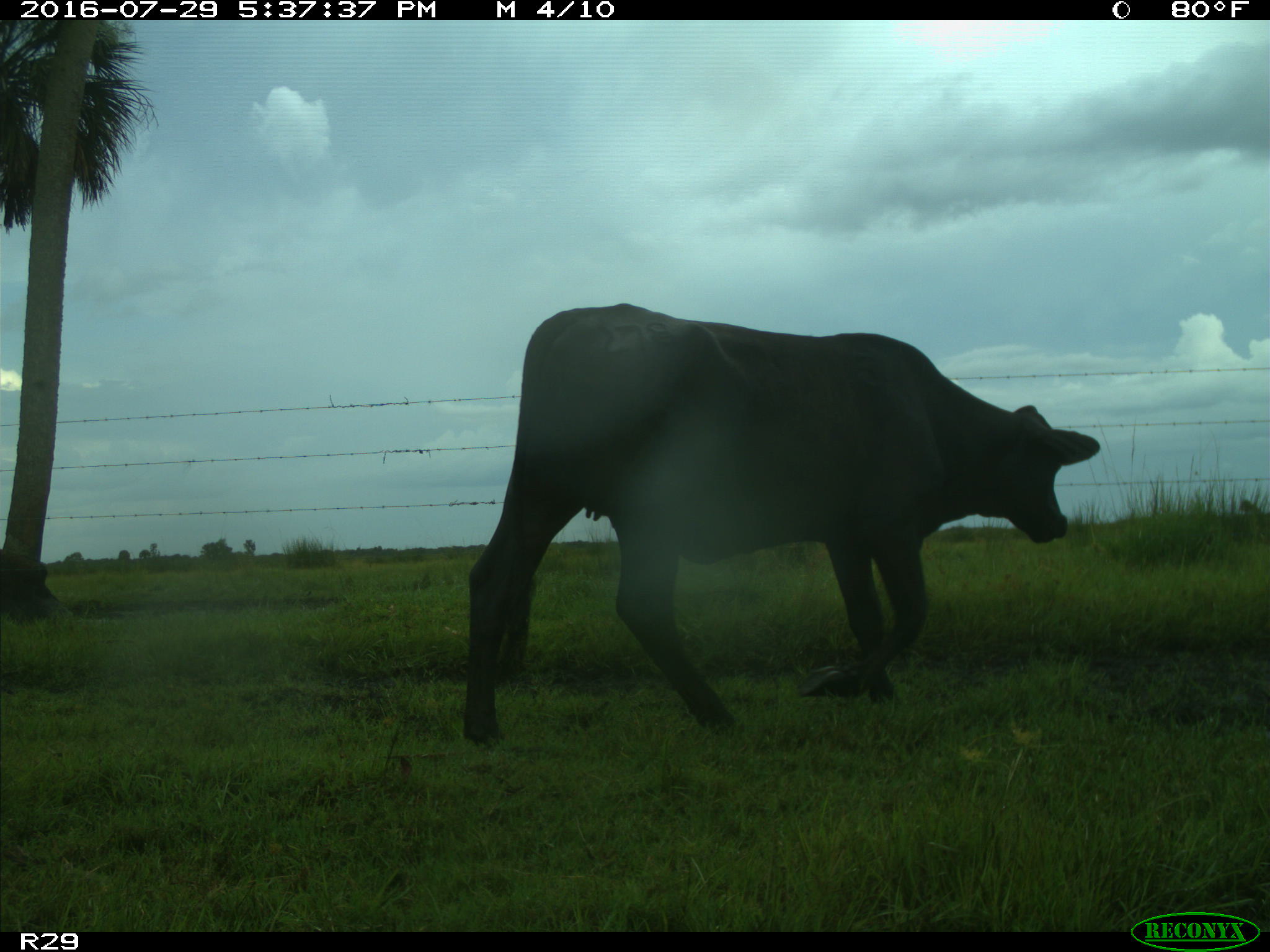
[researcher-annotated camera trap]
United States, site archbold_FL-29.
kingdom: Animalia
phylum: Chordata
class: Mammalia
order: Artiodactyla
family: Bovidae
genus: Bos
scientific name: Bos taurus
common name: domestic cow